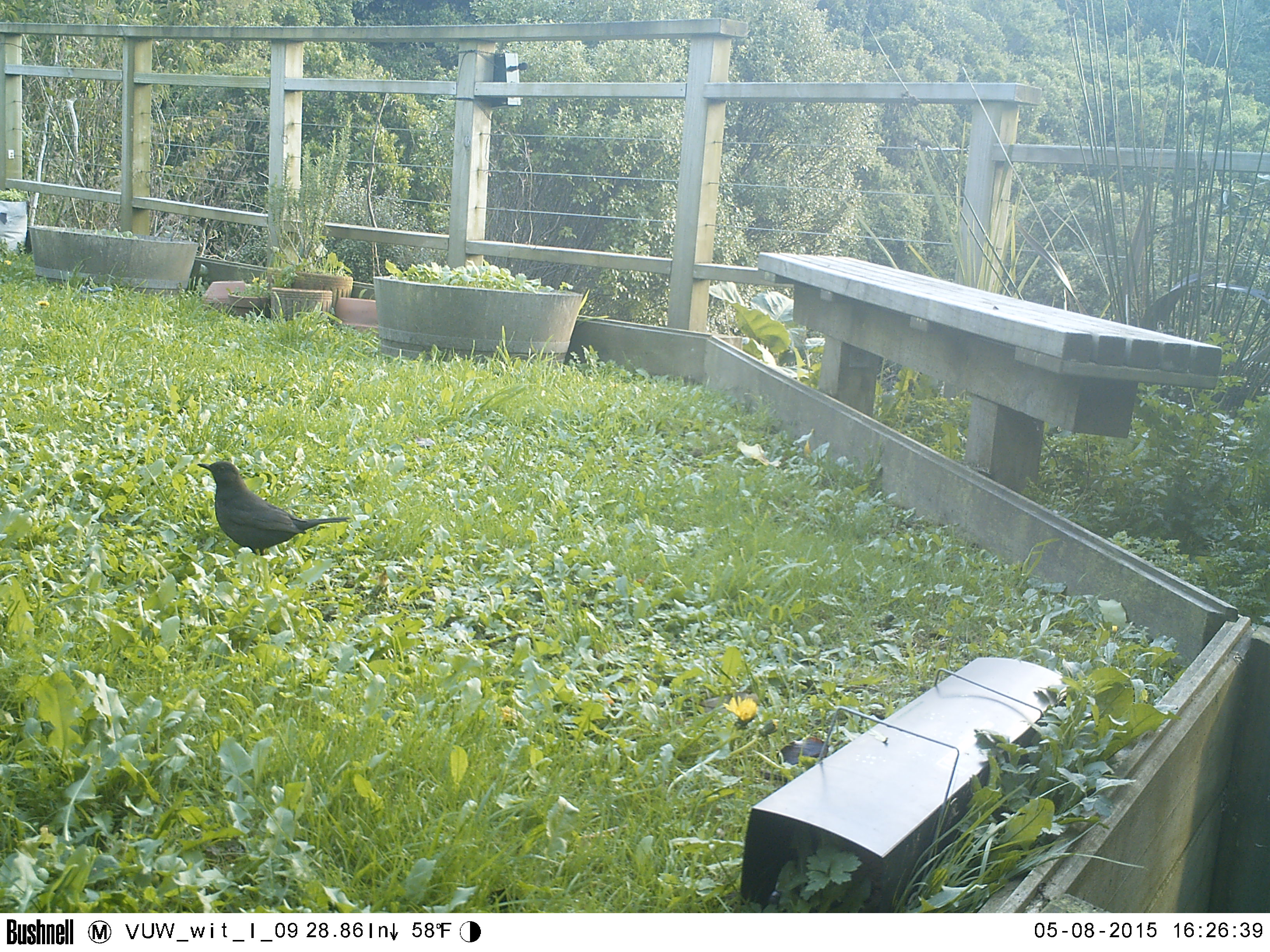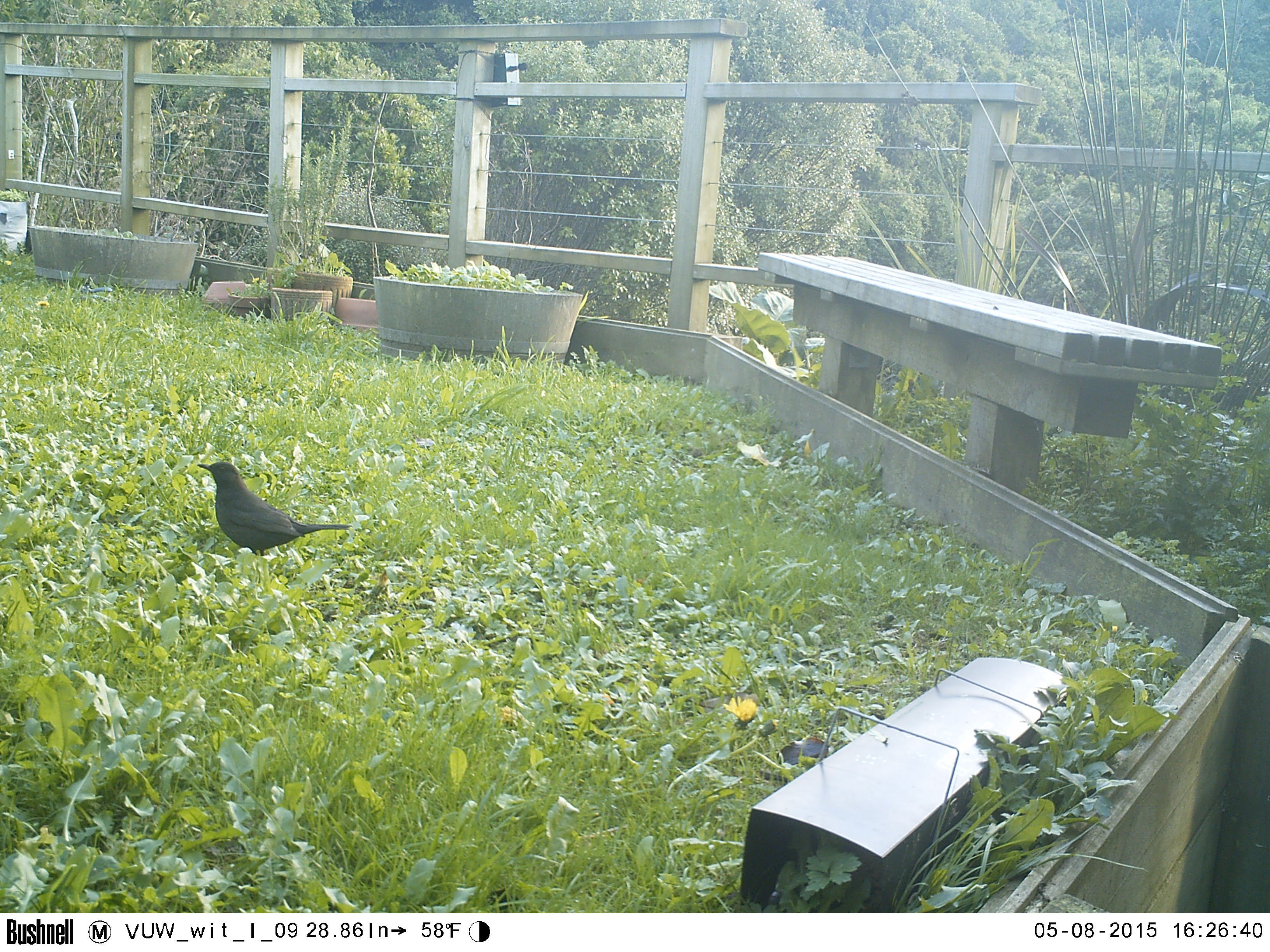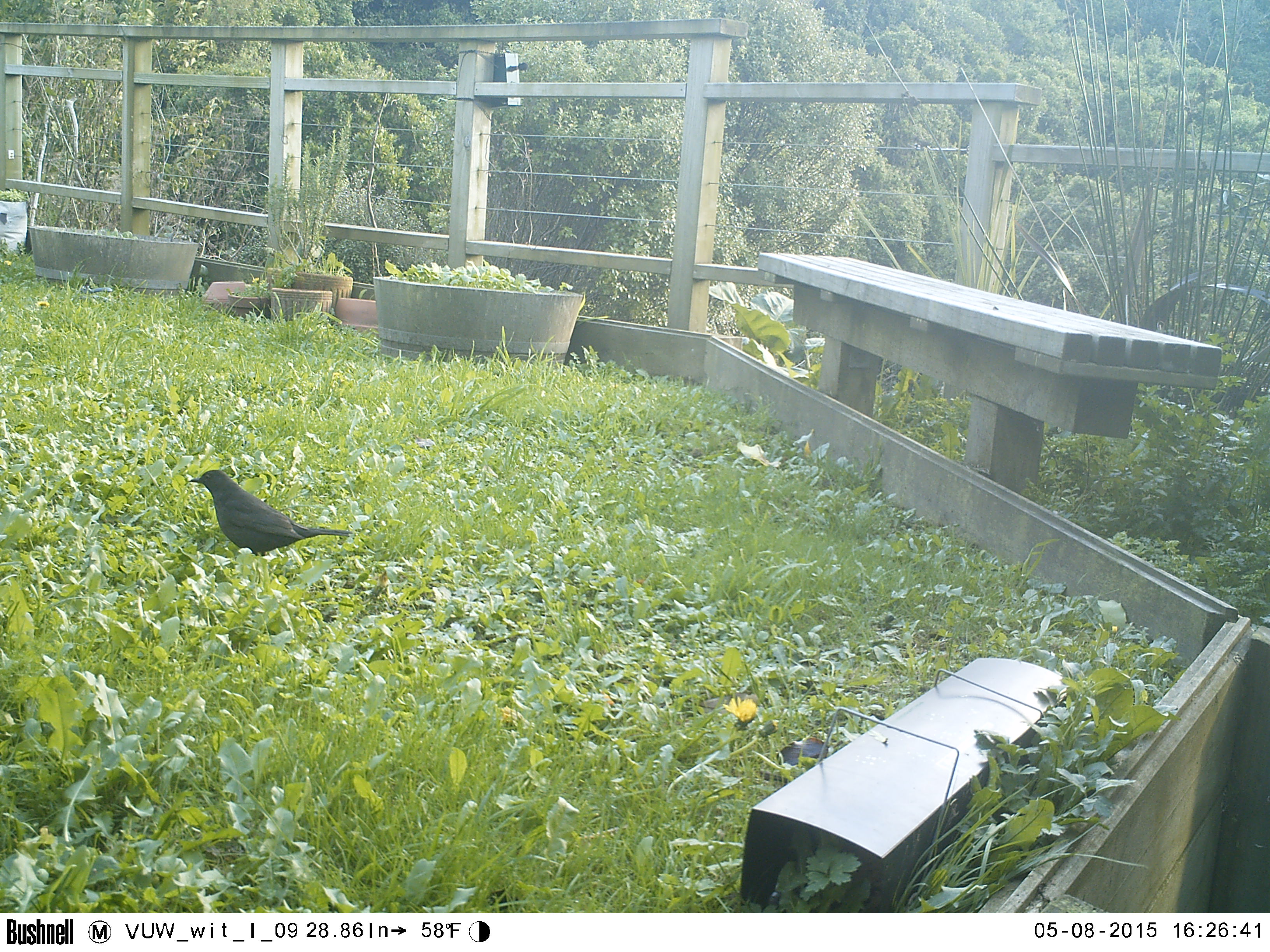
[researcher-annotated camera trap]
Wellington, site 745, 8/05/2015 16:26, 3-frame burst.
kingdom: Animalia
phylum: Chordata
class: Aves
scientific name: Aves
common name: bird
Bird (Aves).